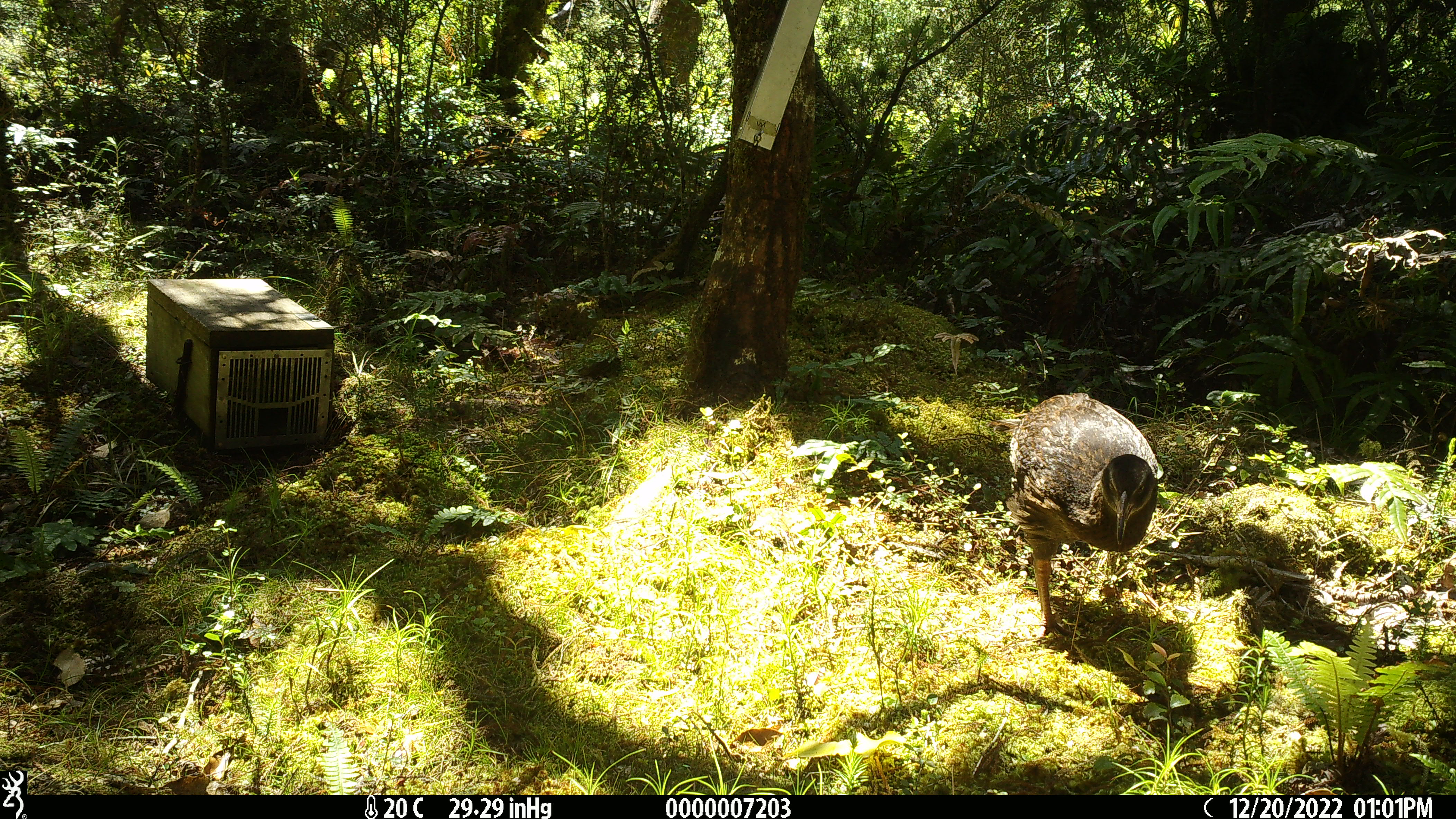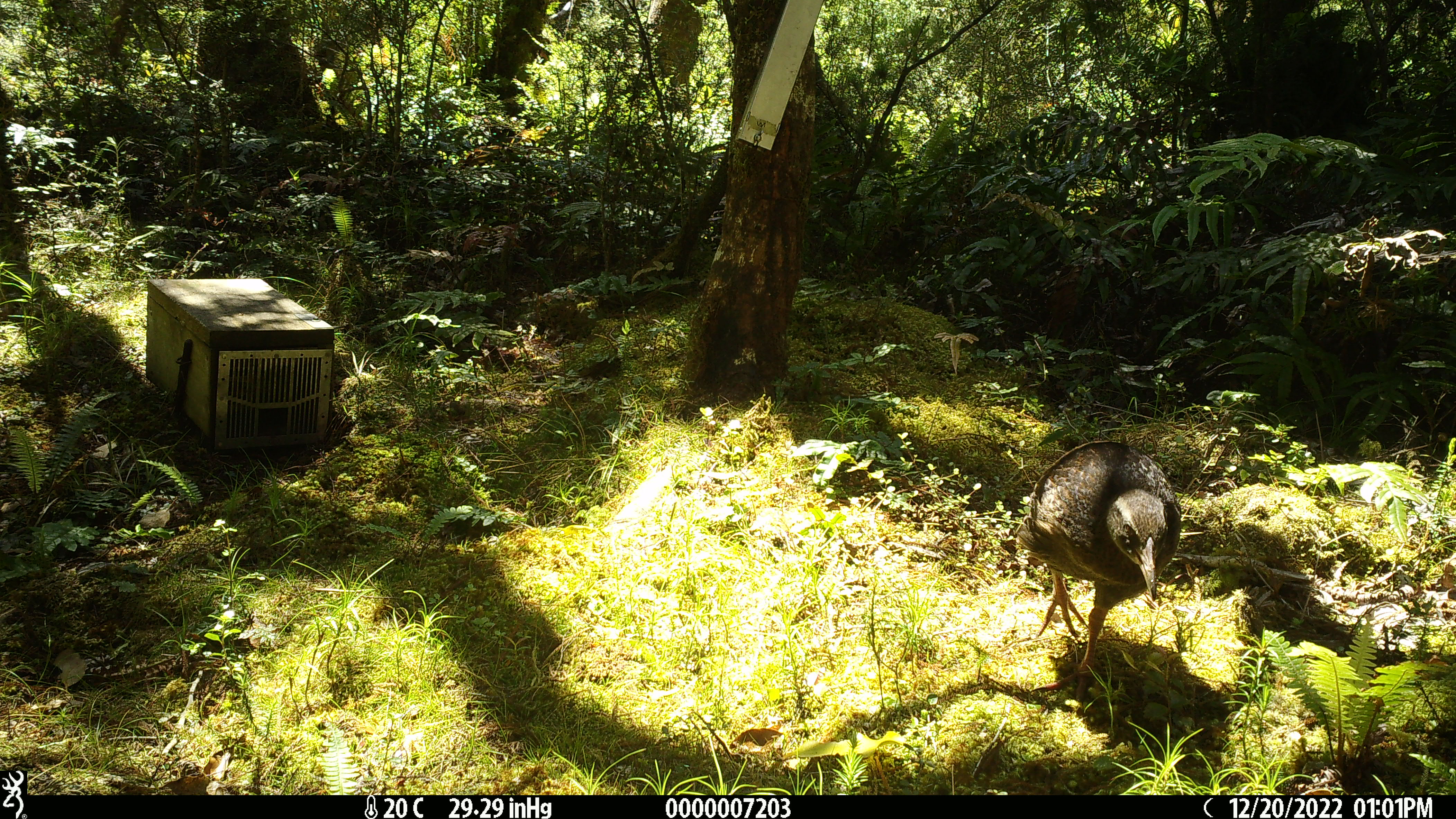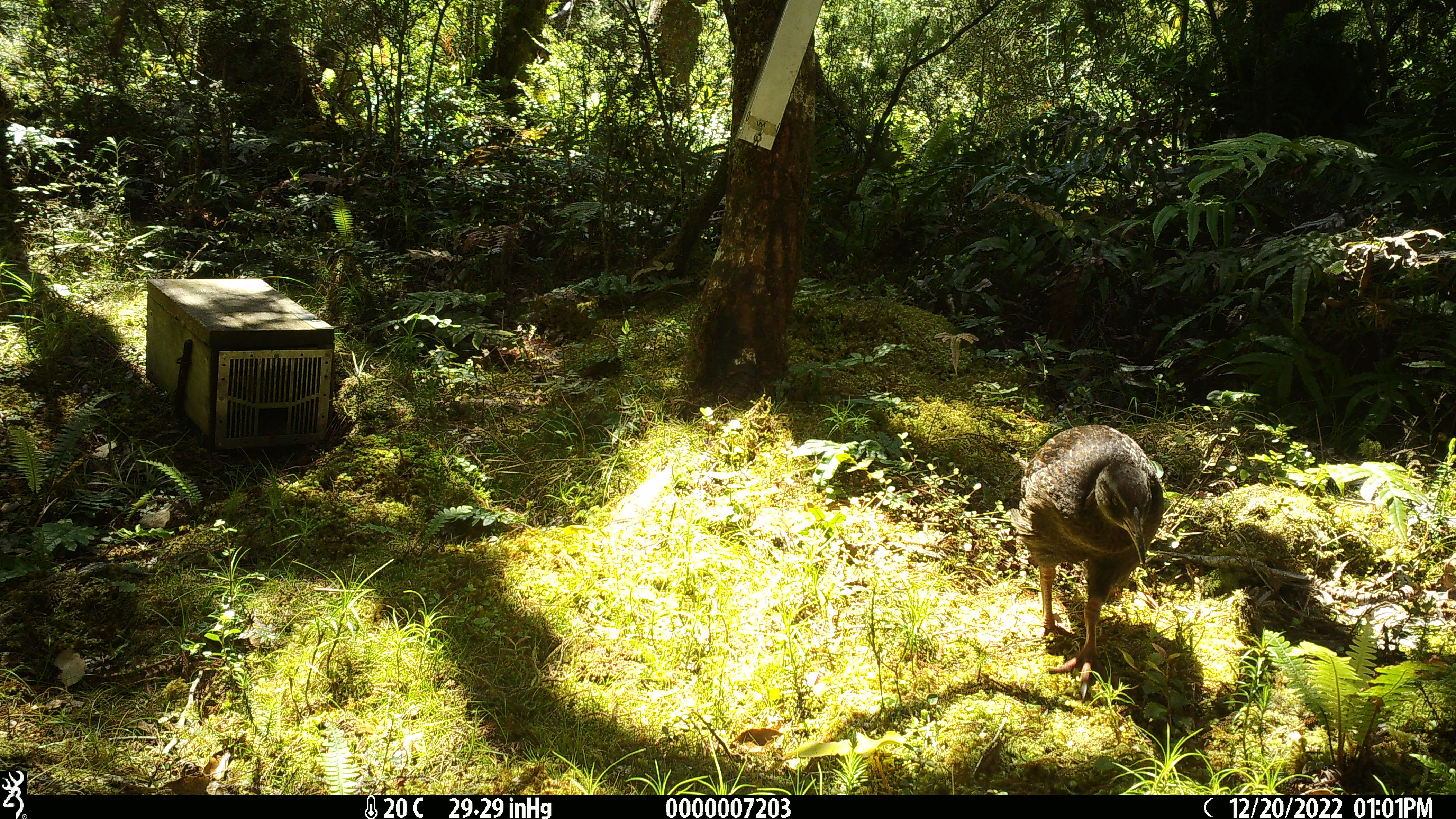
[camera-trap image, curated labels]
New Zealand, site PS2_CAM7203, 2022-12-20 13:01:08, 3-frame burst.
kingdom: Animalia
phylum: Chordata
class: Aves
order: Gruiformes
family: Rallidae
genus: Gallirallus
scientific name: Gallirallus australis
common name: weka